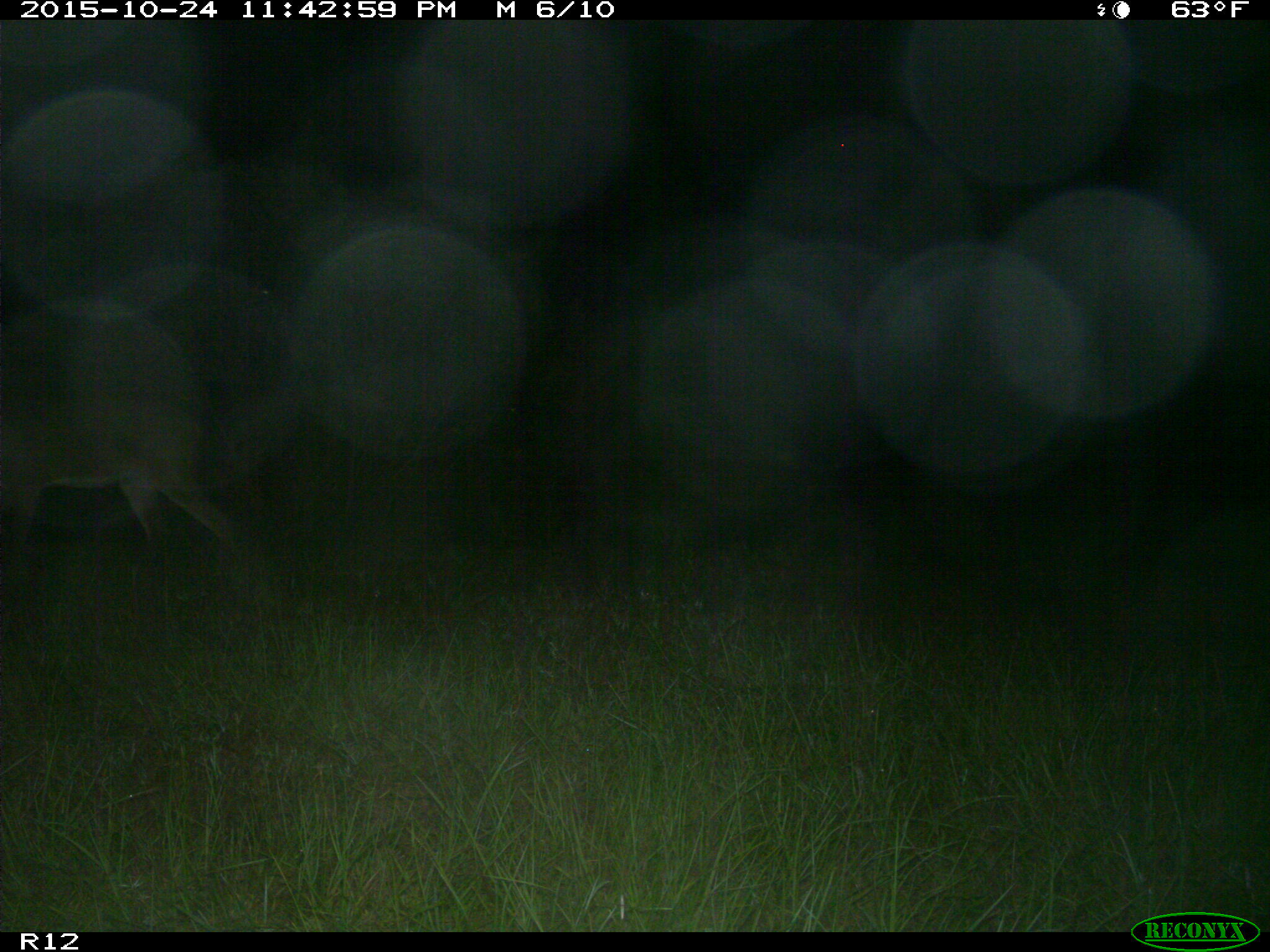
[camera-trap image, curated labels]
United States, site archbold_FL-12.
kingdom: Animalia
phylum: Chordata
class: Mammalia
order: Artiodactyla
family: Cervidae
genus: Odocoileus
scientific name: Odocoileus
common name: deer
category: unidentified deer